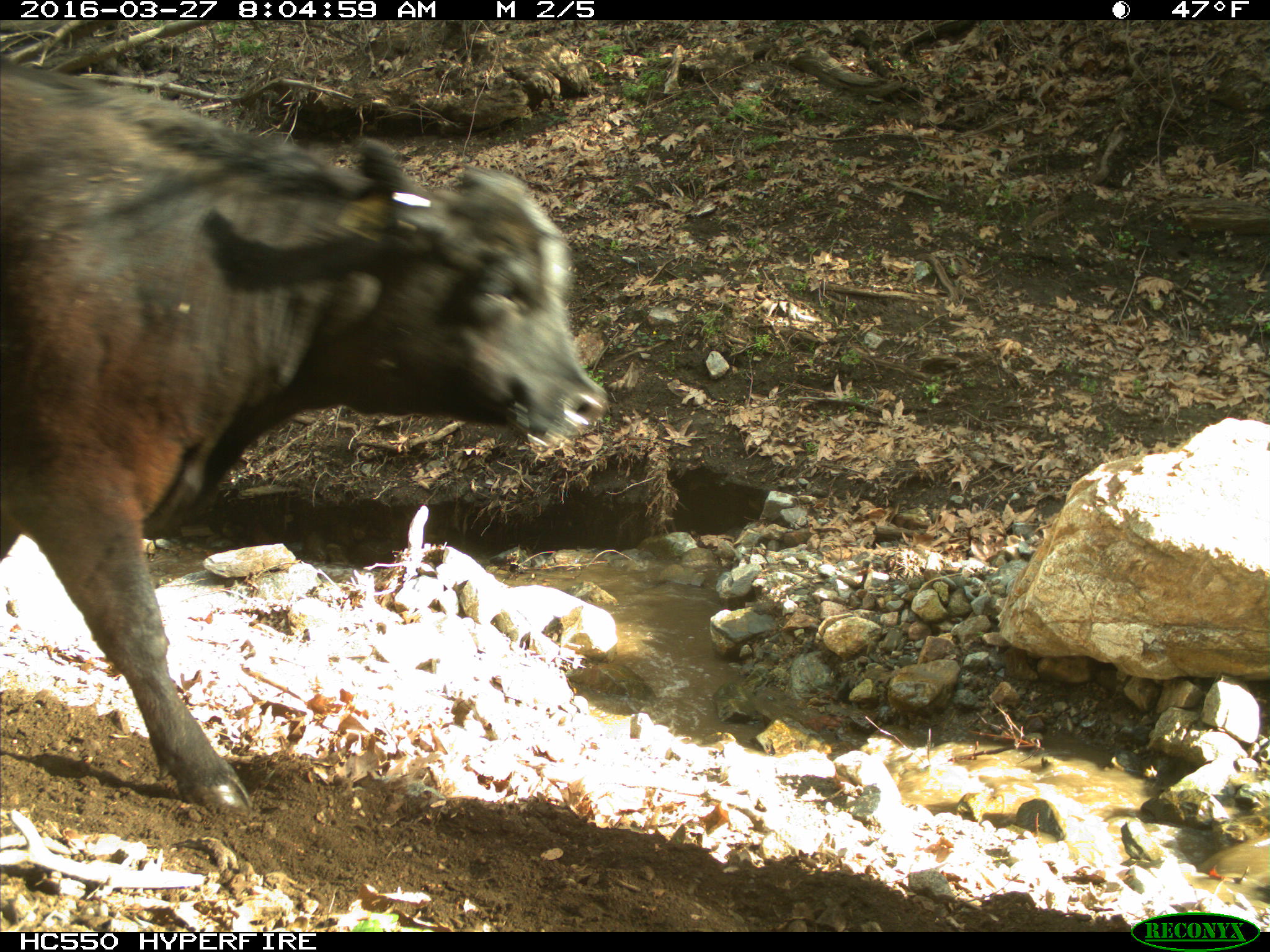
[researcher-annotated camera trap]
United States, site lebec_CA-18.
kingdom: Animalia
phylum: Chordata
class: Mammalia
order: Artiodactyla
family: Bovidae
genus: Bos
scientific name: Bos taurus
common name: domestic cow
Bos taurus (domestic cow).